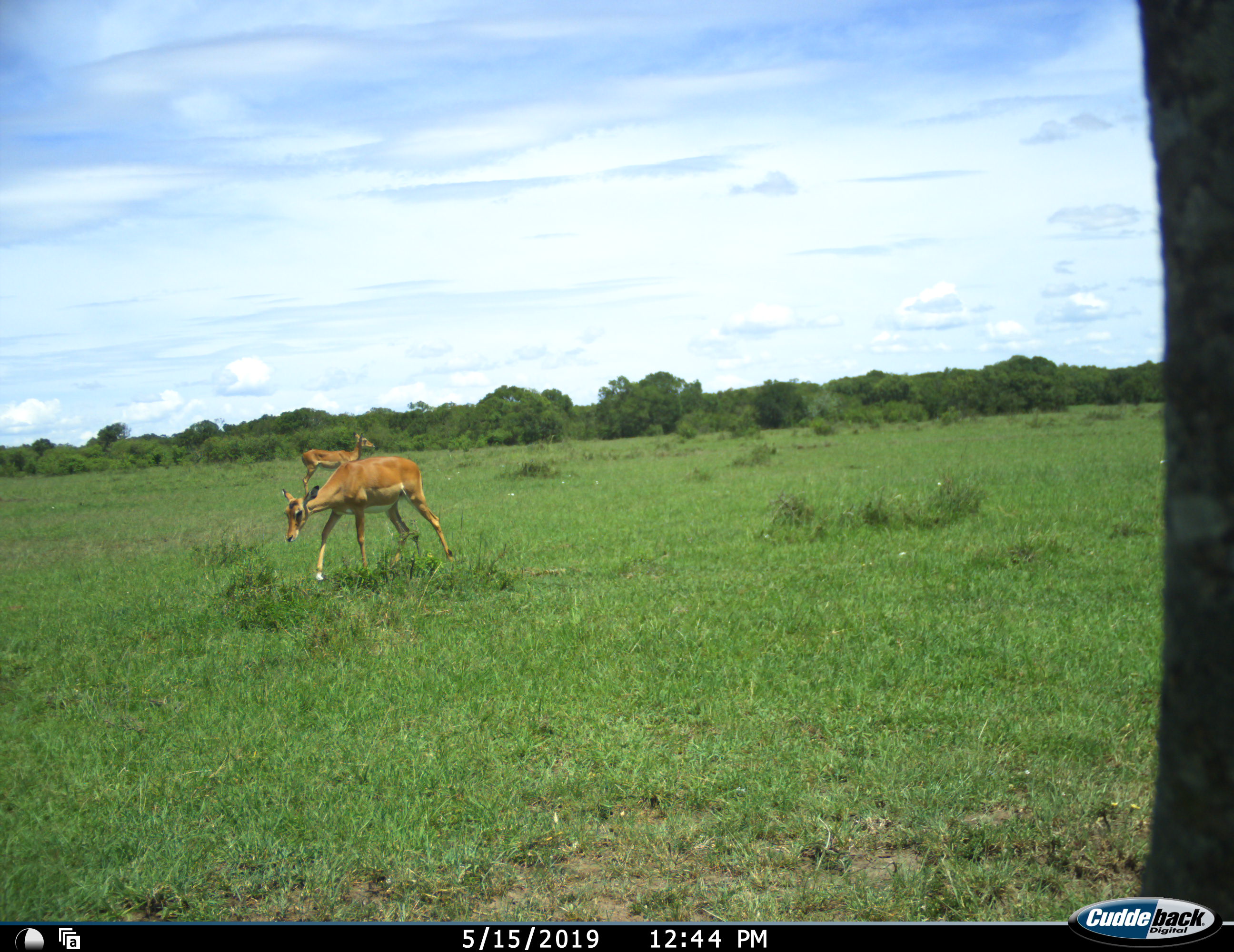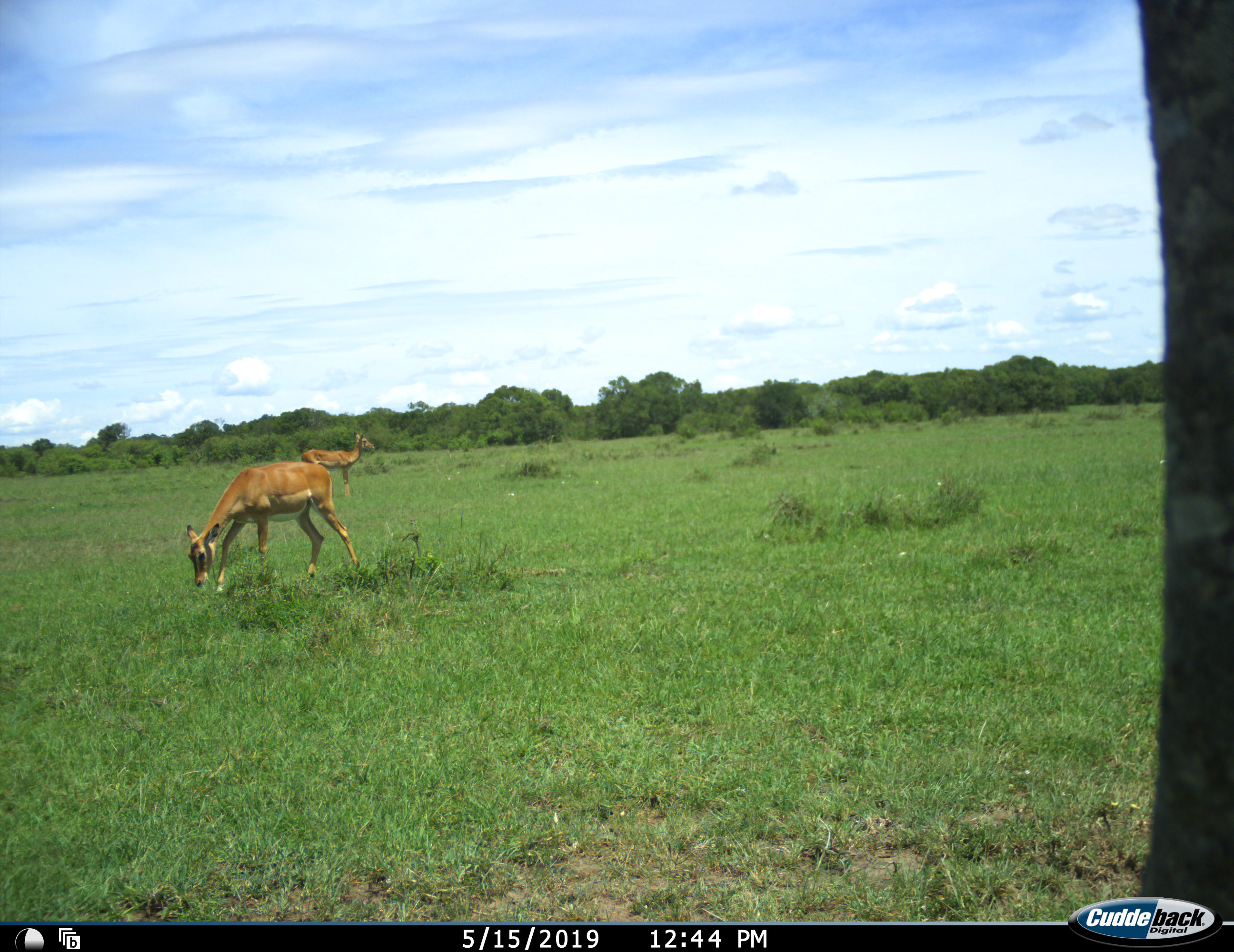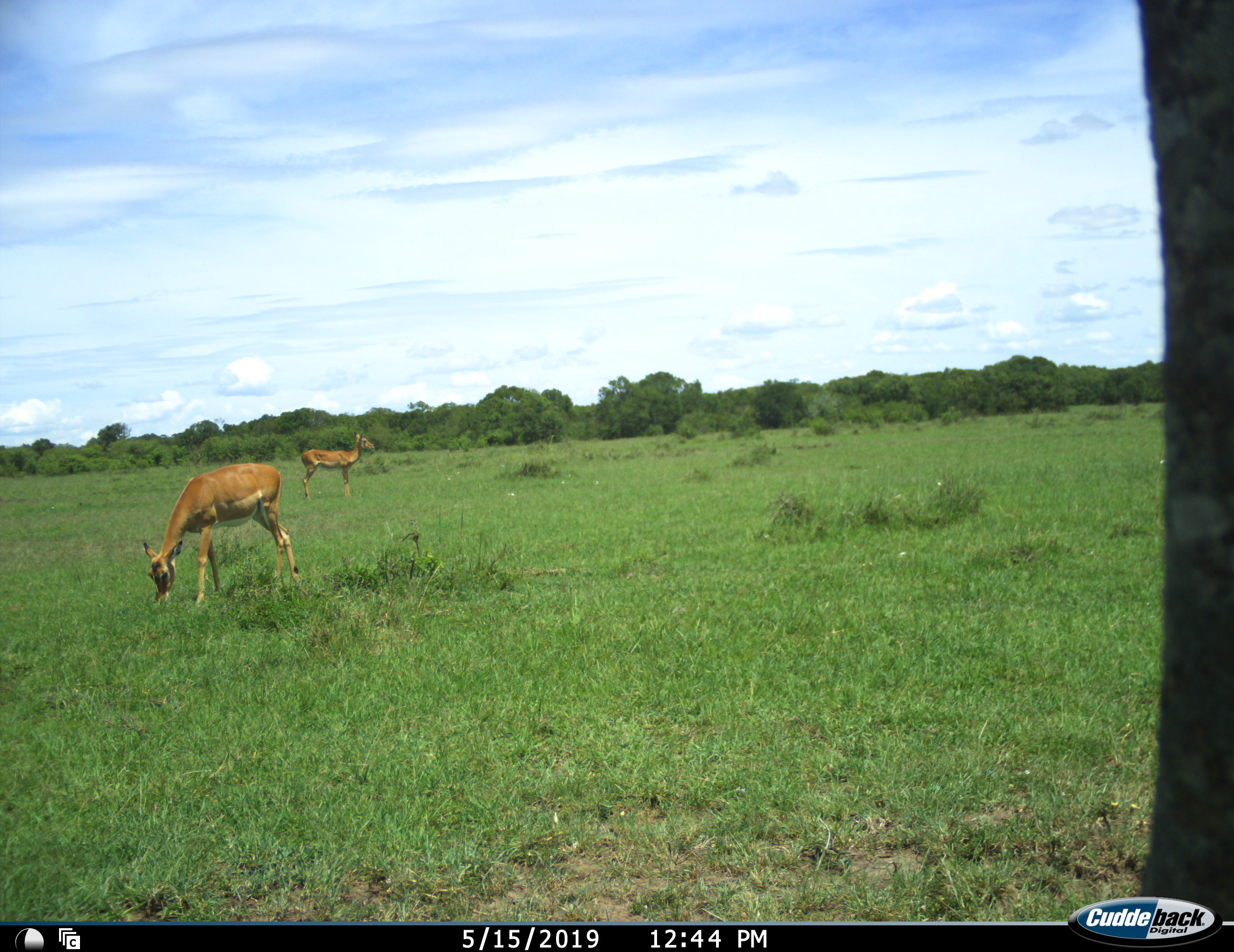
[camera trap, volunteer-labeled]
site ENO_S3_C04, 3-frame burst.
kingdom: Animalia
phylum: Chordata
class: Mammalia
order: Artiodactyla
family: Bovidae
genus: Aepyceros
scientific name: Aepyceros melampus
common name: impala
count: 2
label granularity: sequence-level